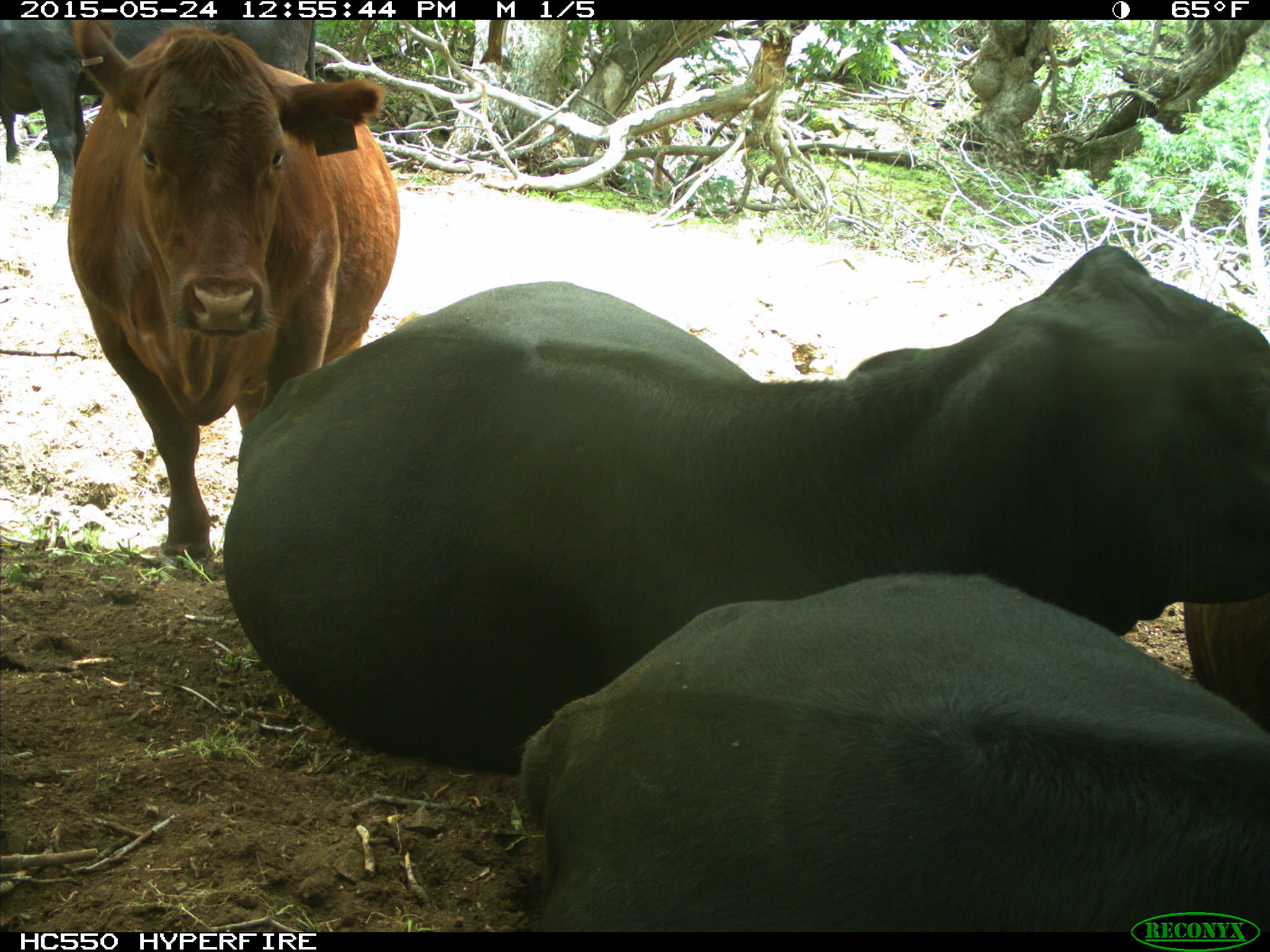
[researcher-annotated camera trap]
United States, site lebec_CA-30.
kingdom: Animalia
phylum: Chordata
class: Mammalia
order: Artiodactyla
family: Bovidae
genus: Bos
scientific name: Bos taurus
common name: domestic cow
Bos taurus (domestic cow).